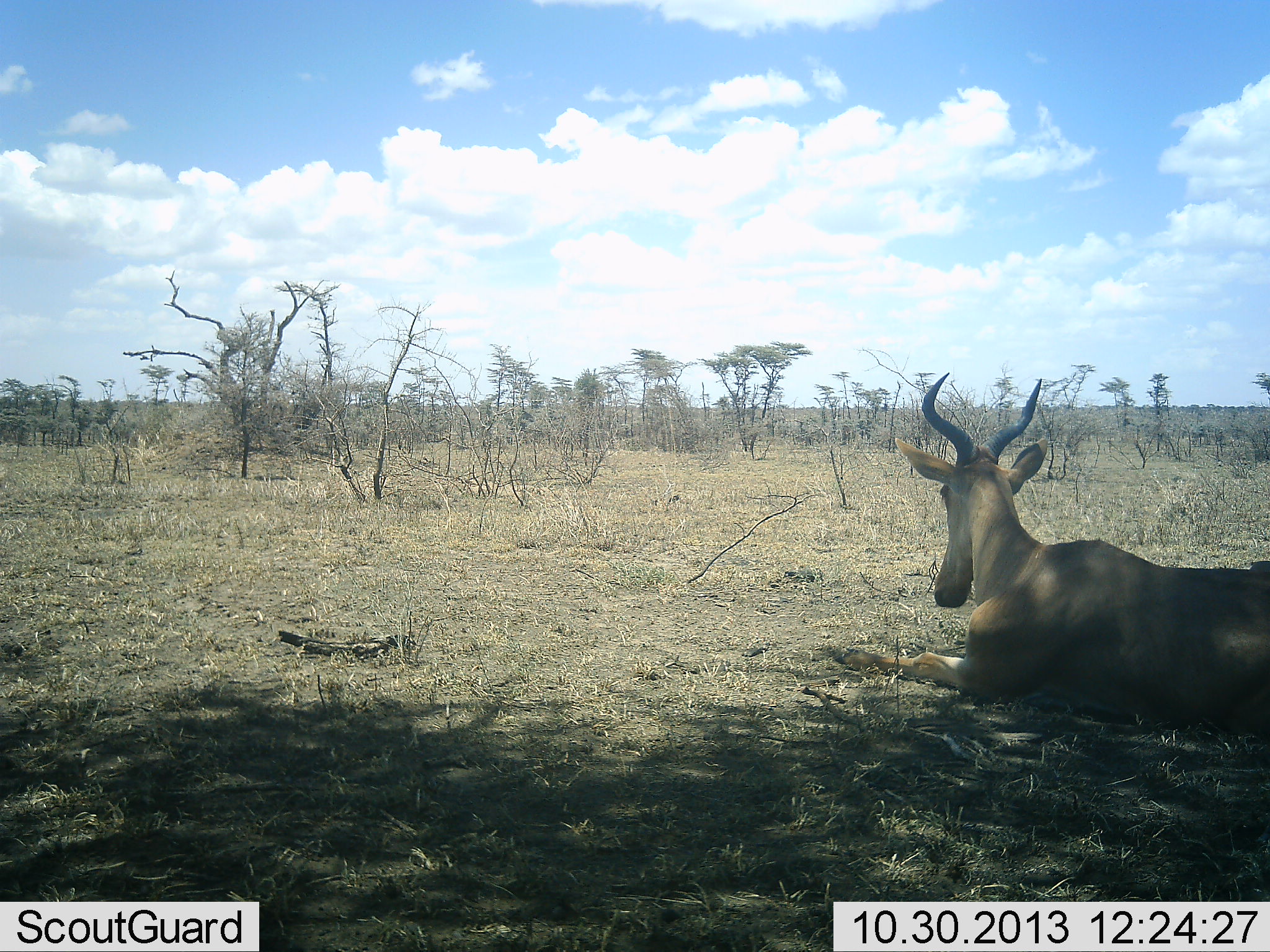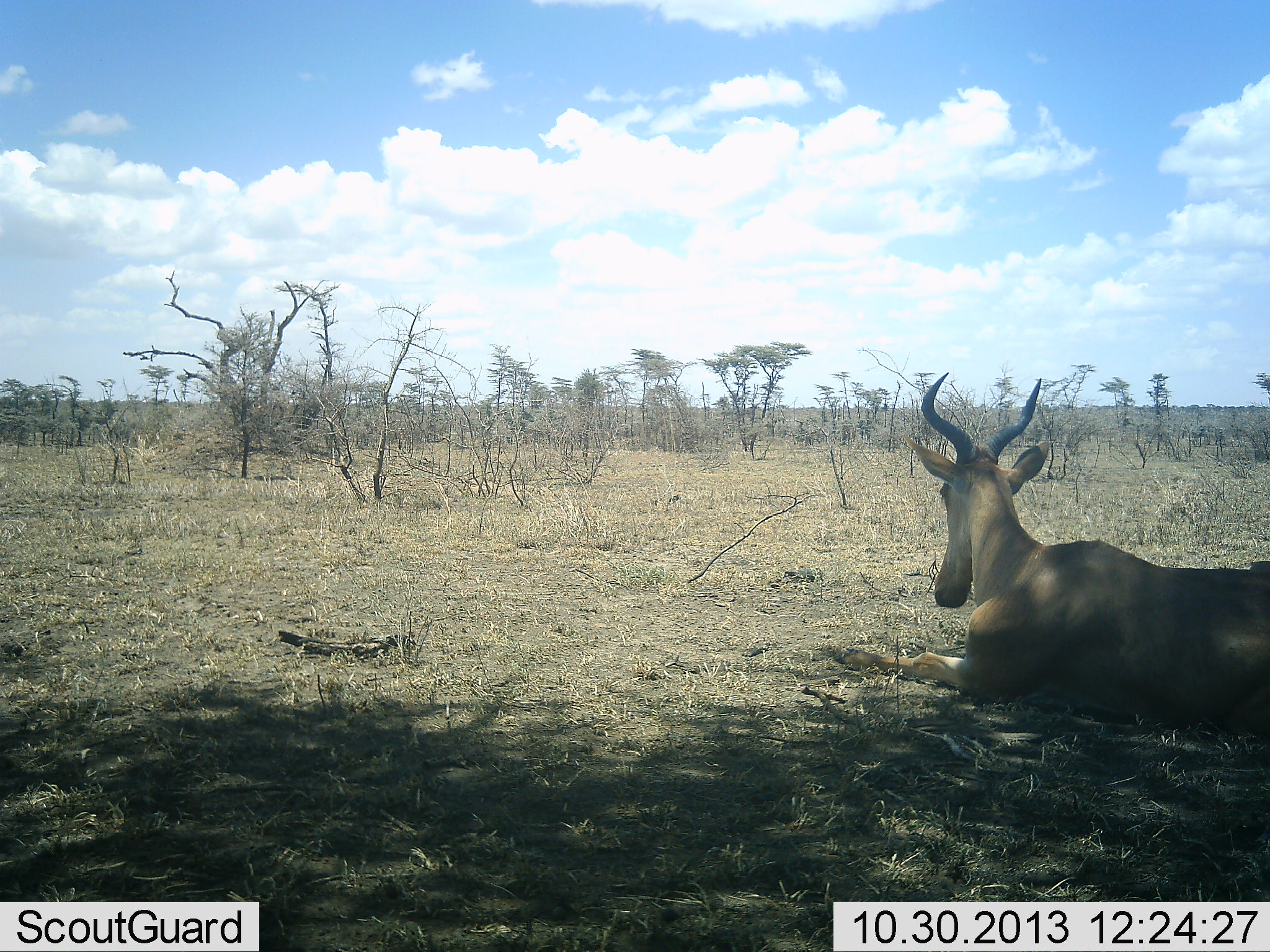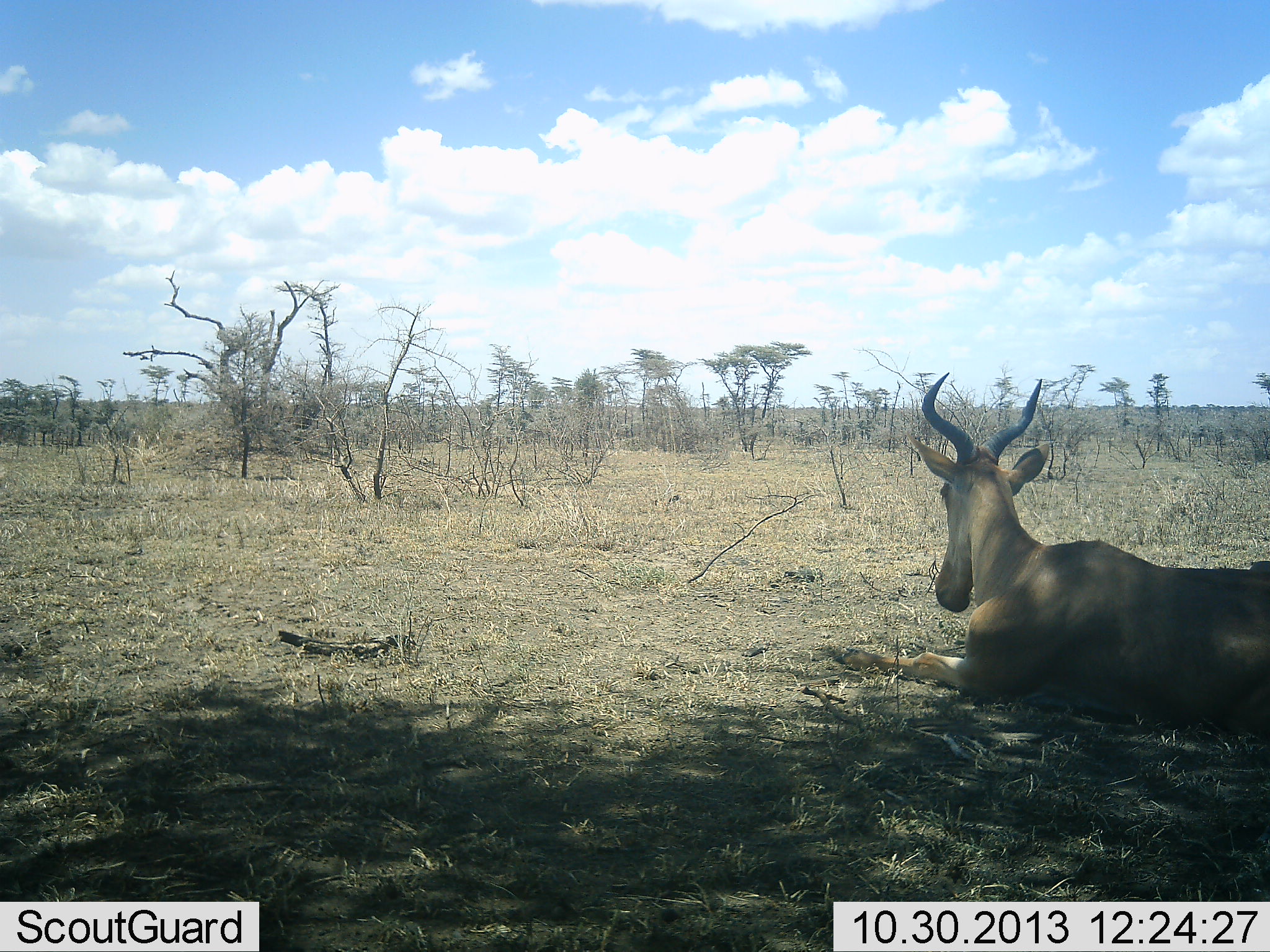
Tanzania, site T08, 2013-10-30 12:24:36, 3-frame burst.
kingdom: Animalia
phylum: Chordata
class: Mammalia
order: Artiodactyla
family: Bovidae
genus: Alcelaphus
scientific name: Alcelaphus buselaphus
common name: hartebeest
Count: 1.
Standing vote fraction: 0%.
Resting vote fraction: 100%.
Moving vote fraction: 0%.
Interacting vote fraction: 0%.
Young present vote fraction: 0%.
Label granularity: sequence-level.